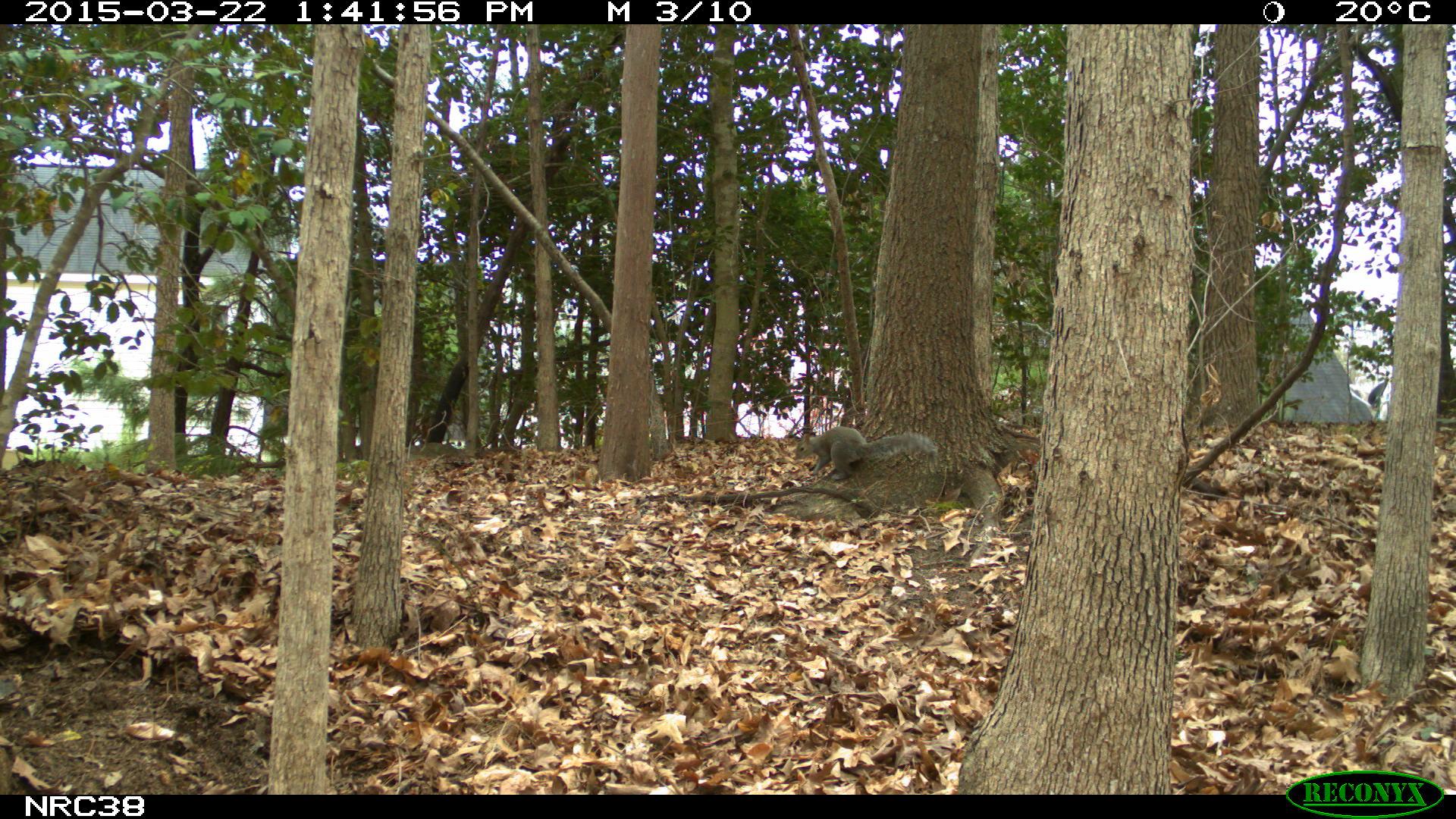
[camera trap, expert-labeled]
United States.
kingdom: Animalia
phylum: Chordata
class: Mammalia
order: Rodentia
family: Sciuridae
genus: Sciurus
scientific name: Sciurus carolinensis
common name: eastern gray squirrel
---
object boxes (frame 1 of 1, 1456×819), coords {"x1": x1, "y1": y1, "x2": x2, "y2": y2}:
Eastern Gray Squirrel: {"x1": 785, "y1": 413, "x2": 949, "y2": 484}